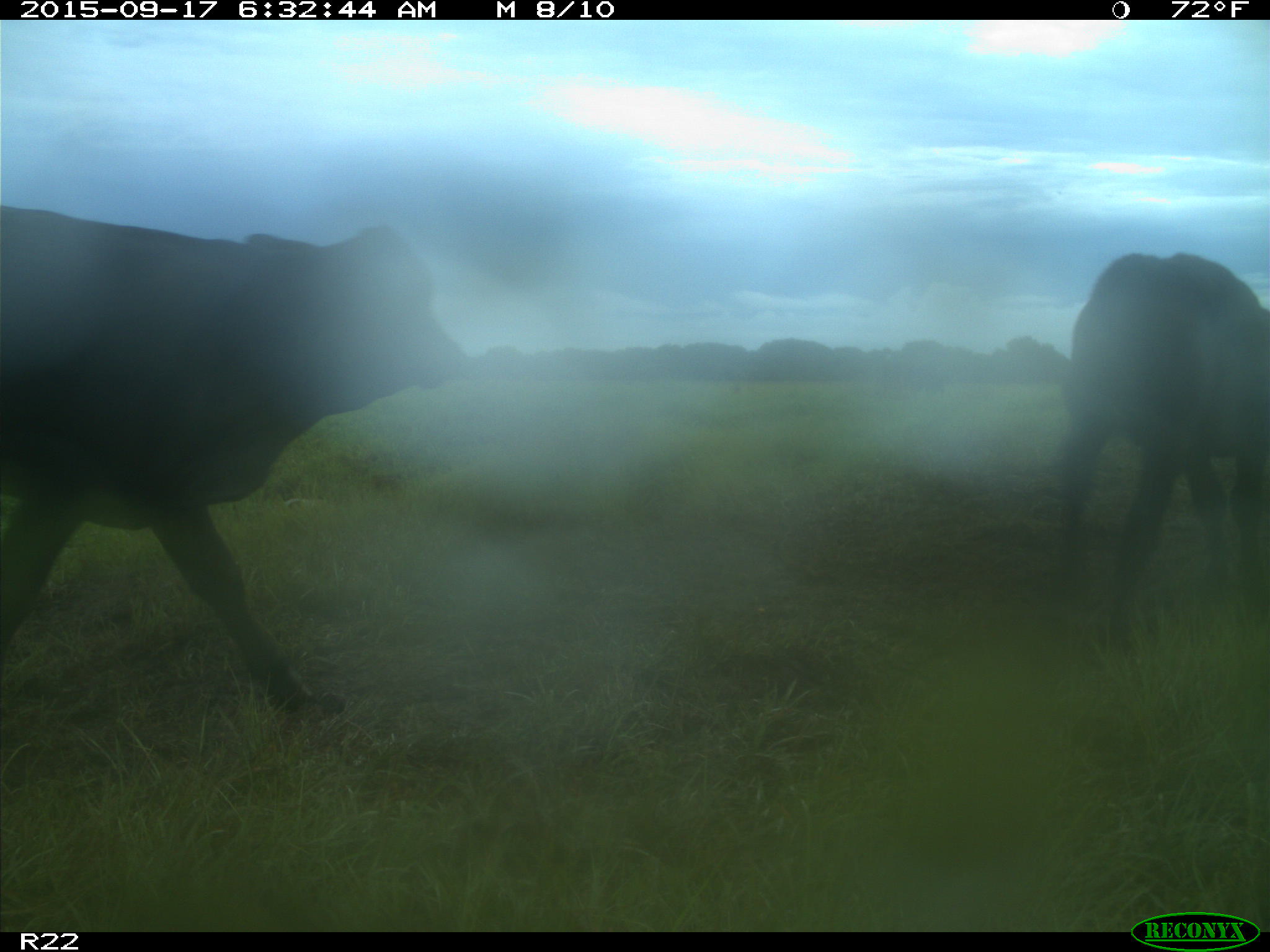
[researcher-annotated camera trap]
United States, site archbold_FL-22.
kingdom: Animalia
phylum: Chordata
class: Mammalia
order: Artiodactyla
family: Bovidae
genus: Bos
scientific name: Bos taurus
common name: domestic cow